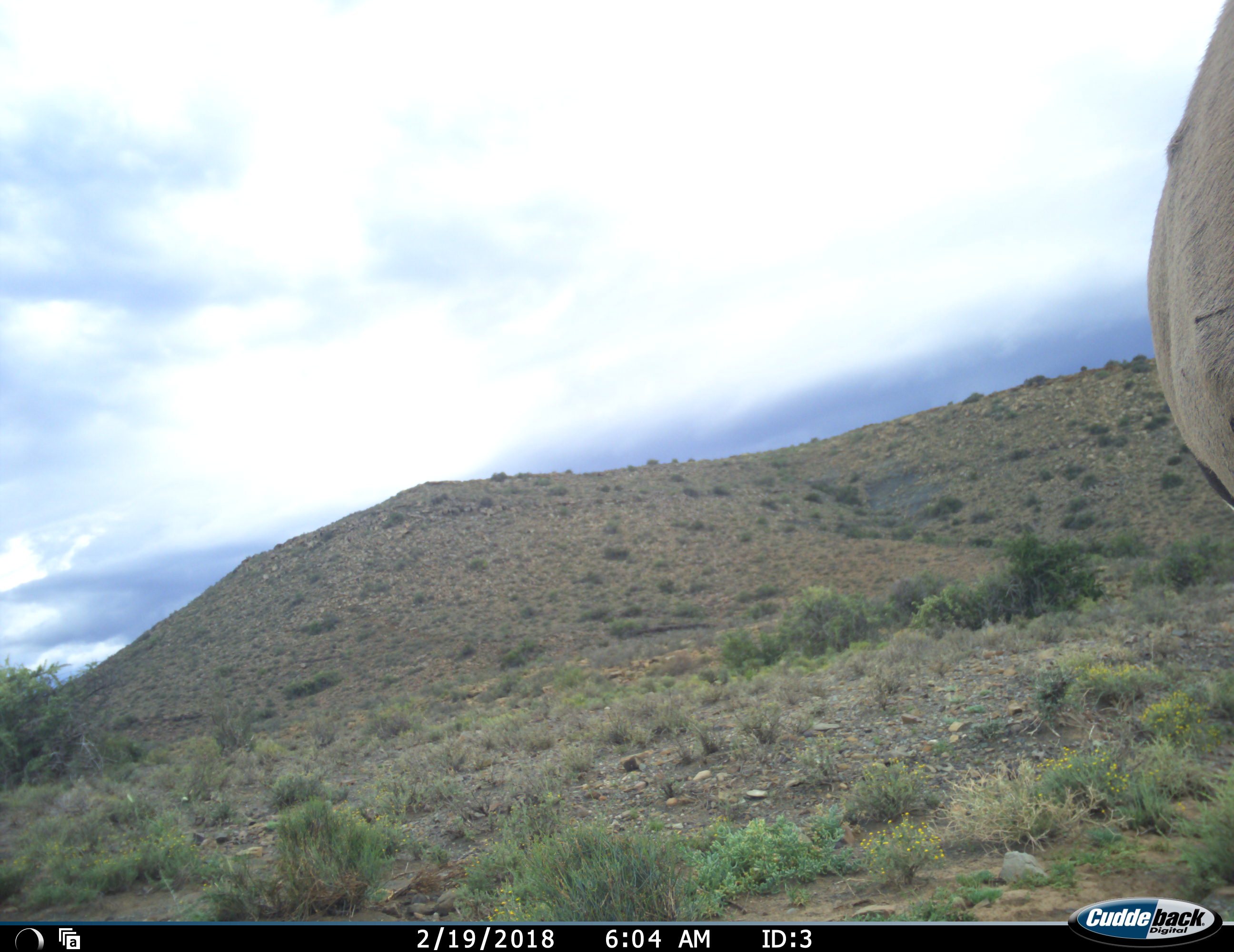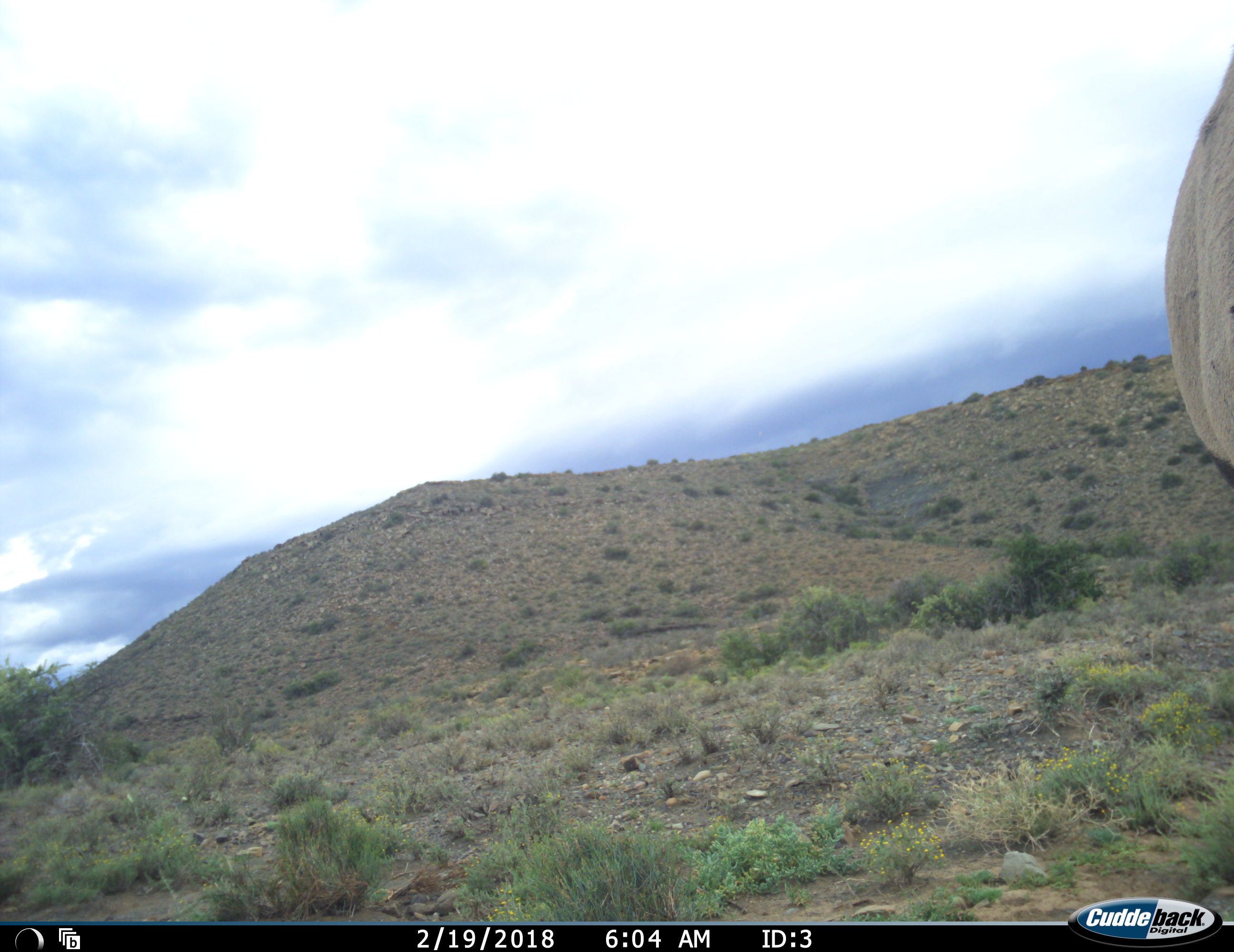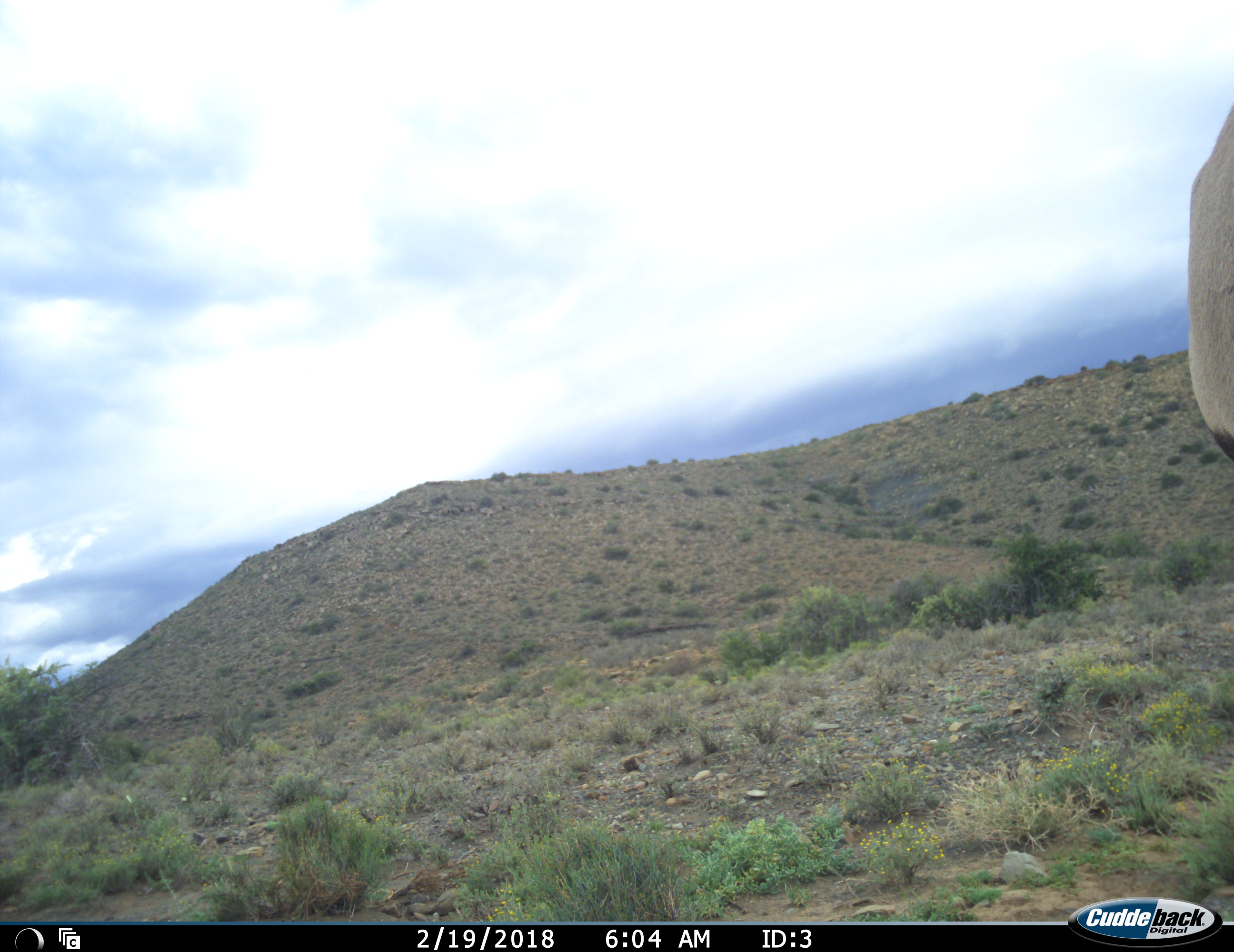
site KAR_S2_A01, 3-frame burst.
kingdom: Animalia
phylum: Chordata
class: Mammalia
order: Artiodactyla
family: Bovidae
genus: Oryx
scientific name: Oryx gazella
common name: gemsbok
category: oryx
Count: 1.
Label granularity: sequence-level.